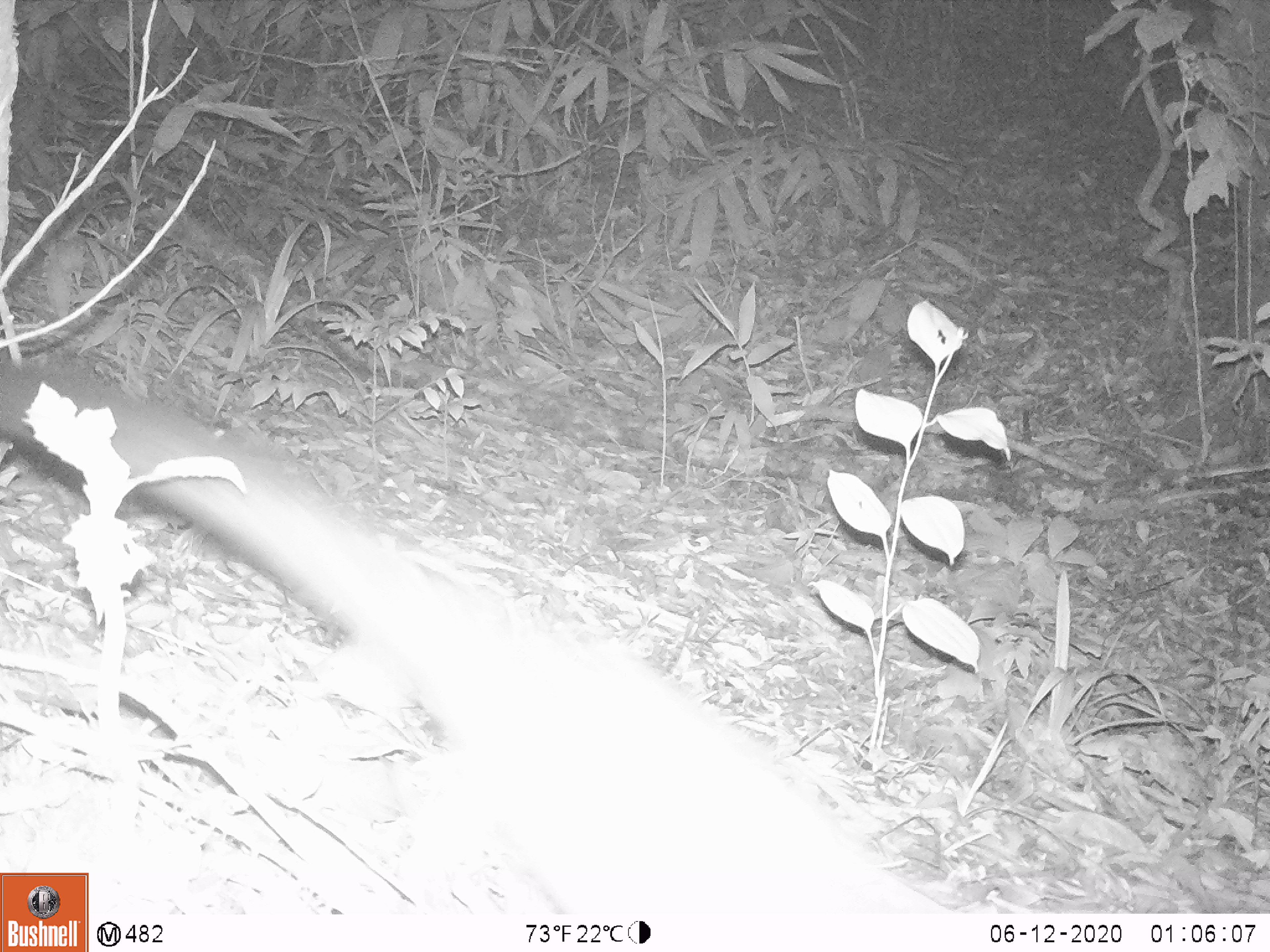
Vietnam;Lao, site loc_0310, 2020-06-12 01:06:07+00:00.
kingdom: Animalia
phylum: Chordata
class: Mammalia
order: Carnivora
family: Viverridae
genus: Paguma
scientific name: Paguma larvata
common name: masked palm civet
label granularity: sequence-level